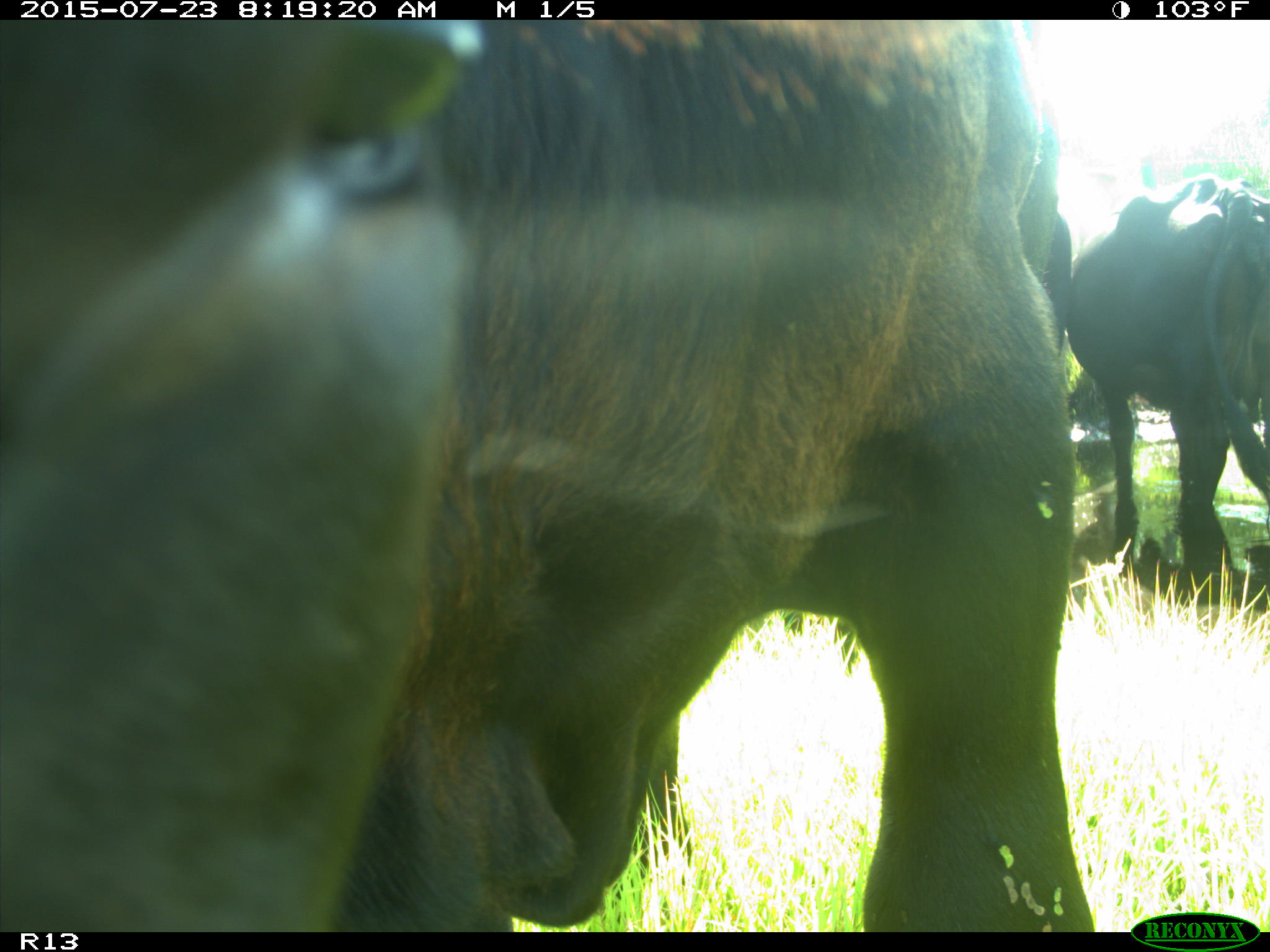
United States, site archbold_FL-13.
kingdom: Animalia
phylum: Chordata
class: Mammalia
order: Artiodactyla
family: Bovidae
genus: Bos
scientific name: Bos taurus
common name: domestic cow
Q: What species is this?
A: Bos taurus (domestic cow).